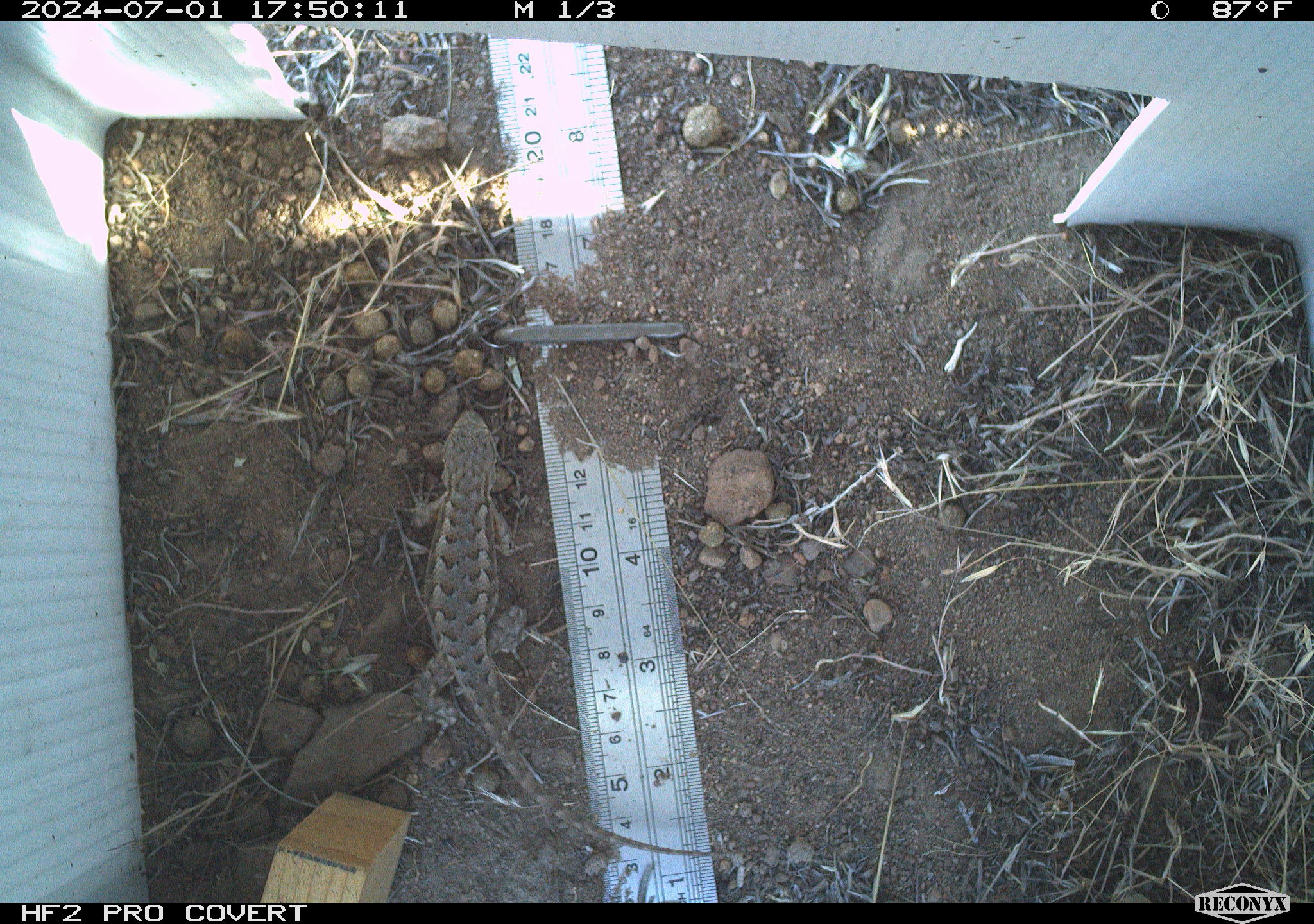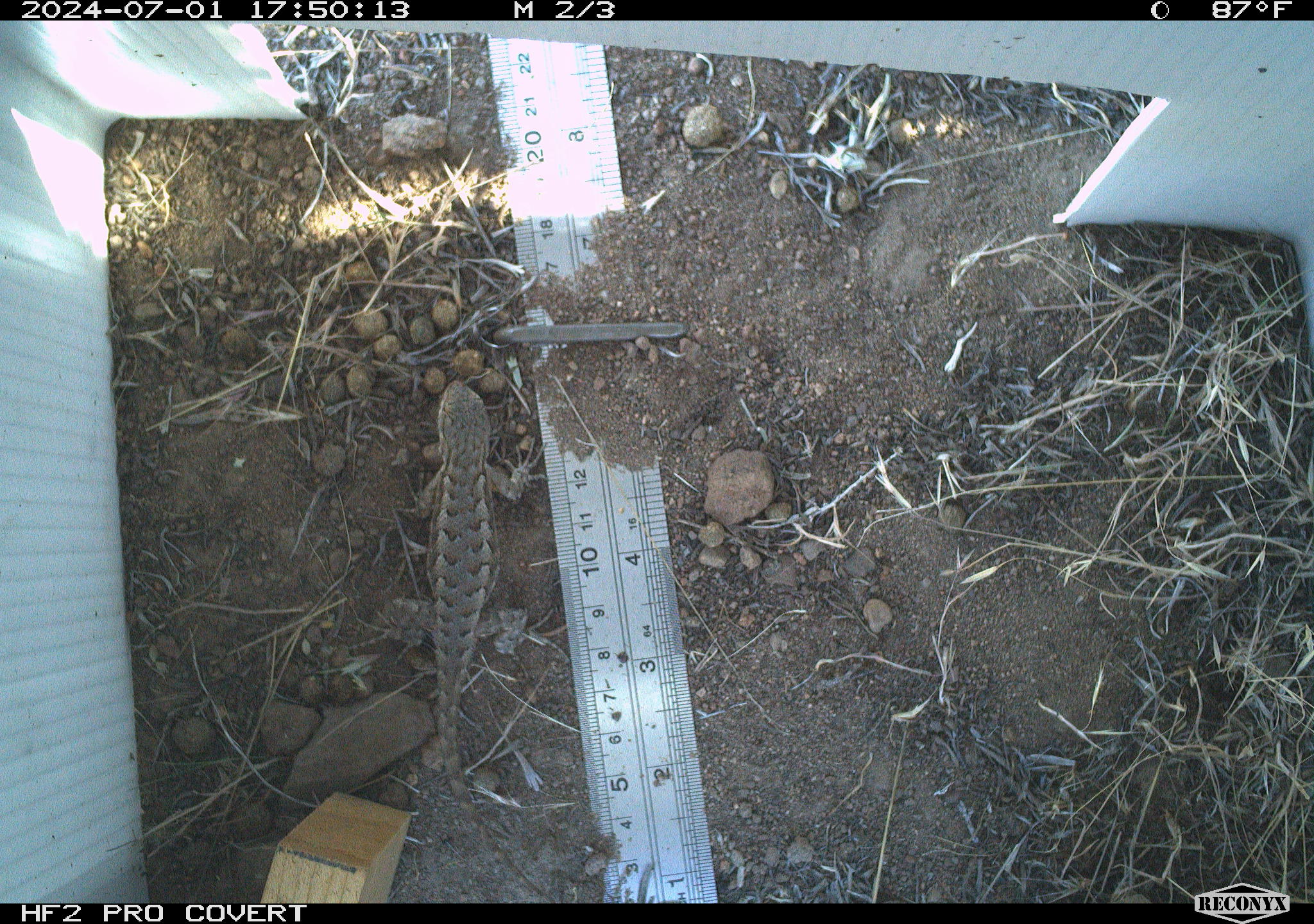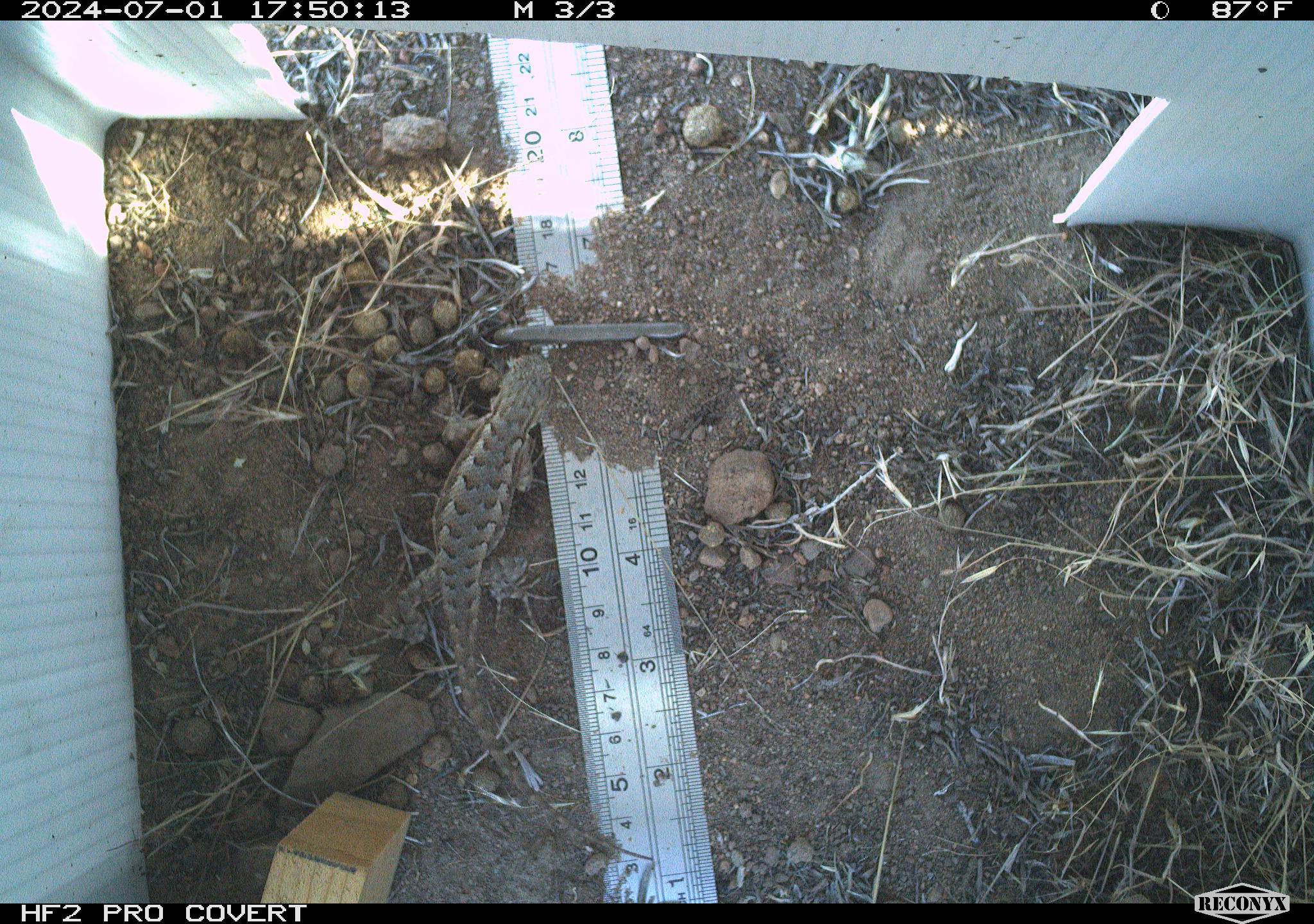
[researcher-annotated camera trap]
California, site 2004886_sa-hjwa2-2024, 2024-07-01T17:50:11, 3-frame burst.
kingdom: Animalia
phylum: Chordata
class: Reptilia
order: Squamata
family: Phrynosomatidae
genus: Sceloporus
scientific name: Sceloporus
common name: spiny lizards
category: sceloporus species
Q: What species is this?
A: Sceloporus species (spiny lizards) (Sceloporus).